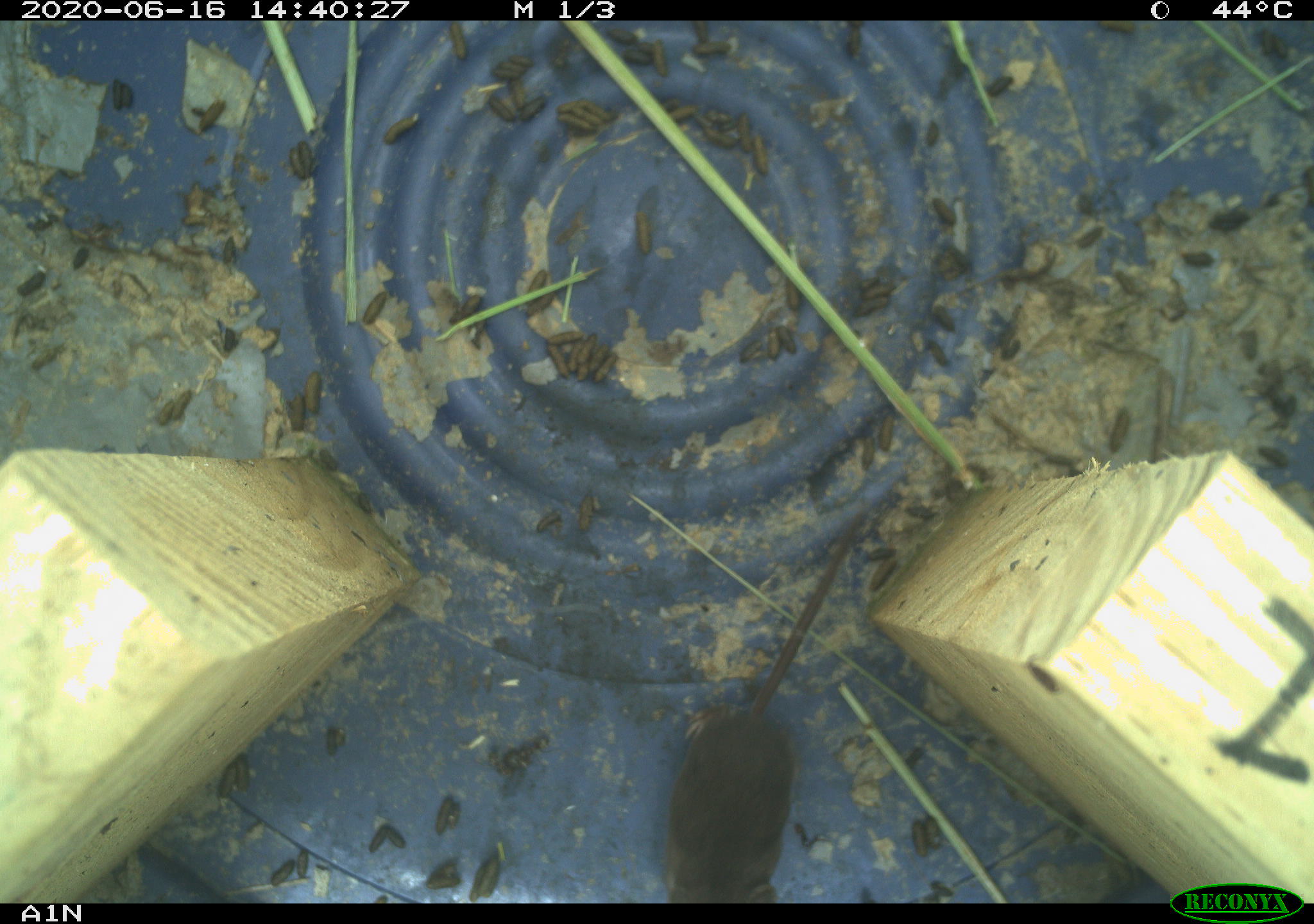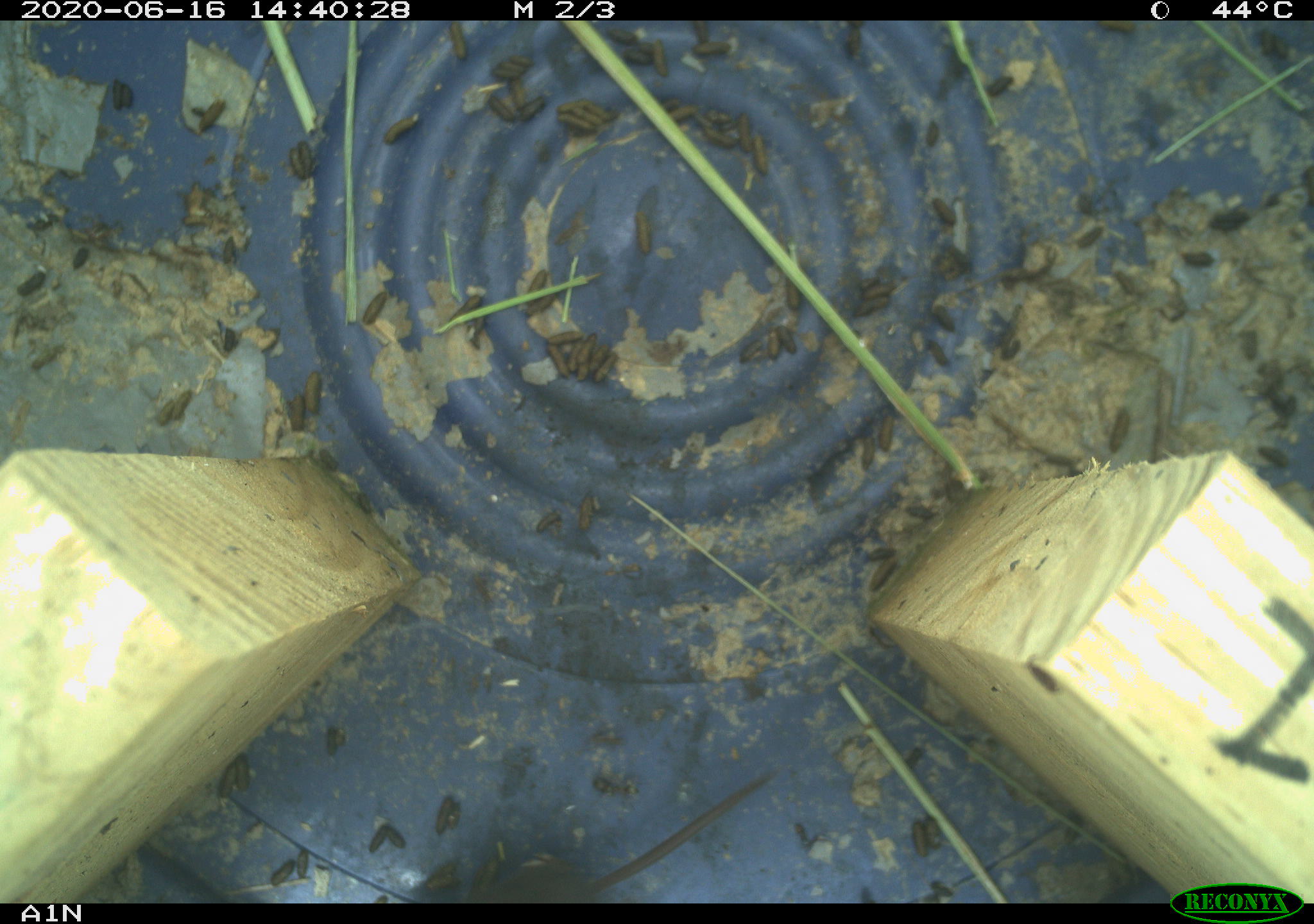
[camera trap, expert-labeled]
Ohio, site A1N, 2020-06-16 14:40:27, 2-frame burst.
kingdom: Animalia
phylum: Chordata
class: Mammalia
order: Eulipotyphla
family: Soricidae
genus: Sorex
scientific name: Sorex cinereus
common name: masked shrew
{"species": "masked shrew (Sorex cinereus)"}